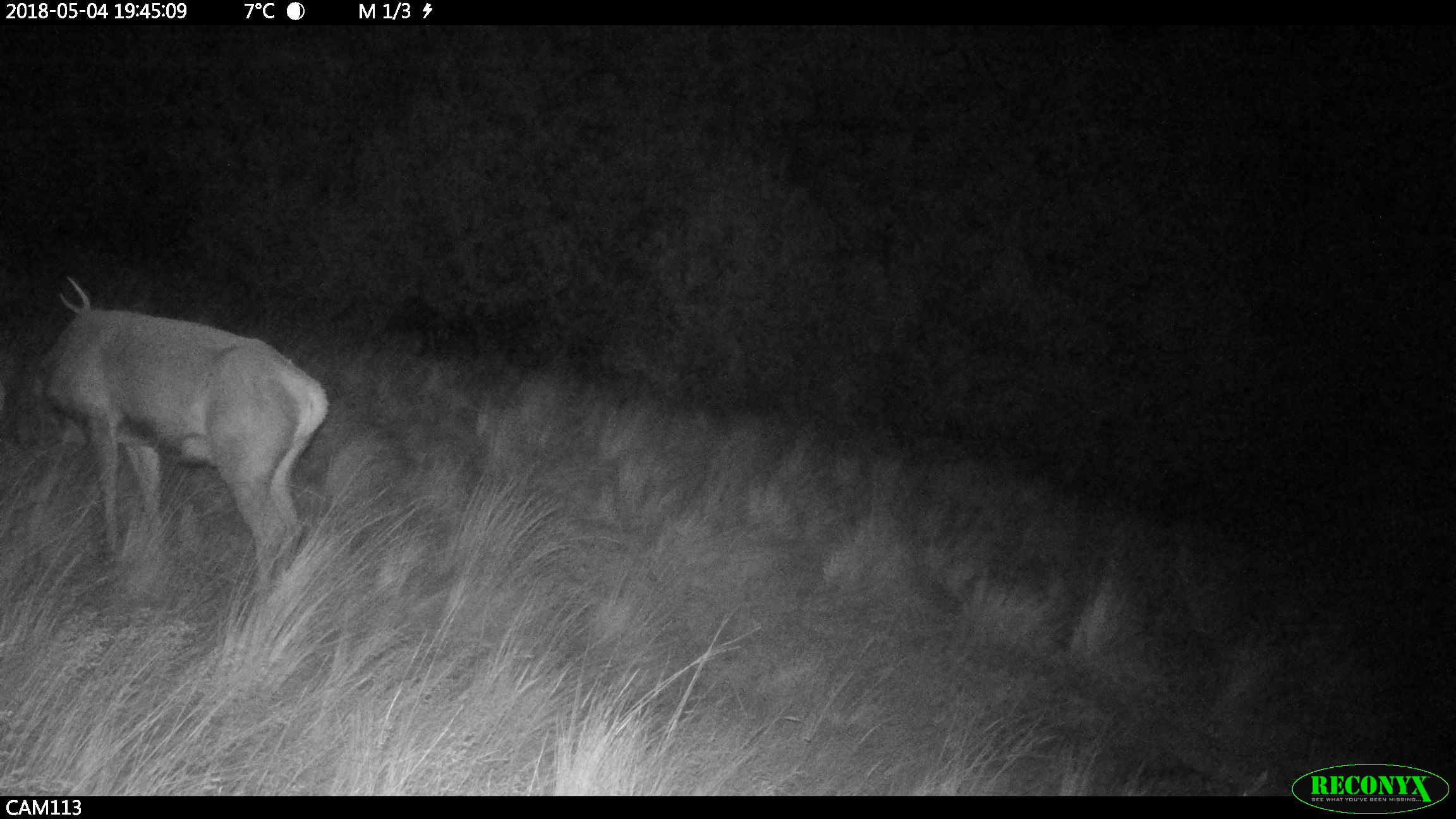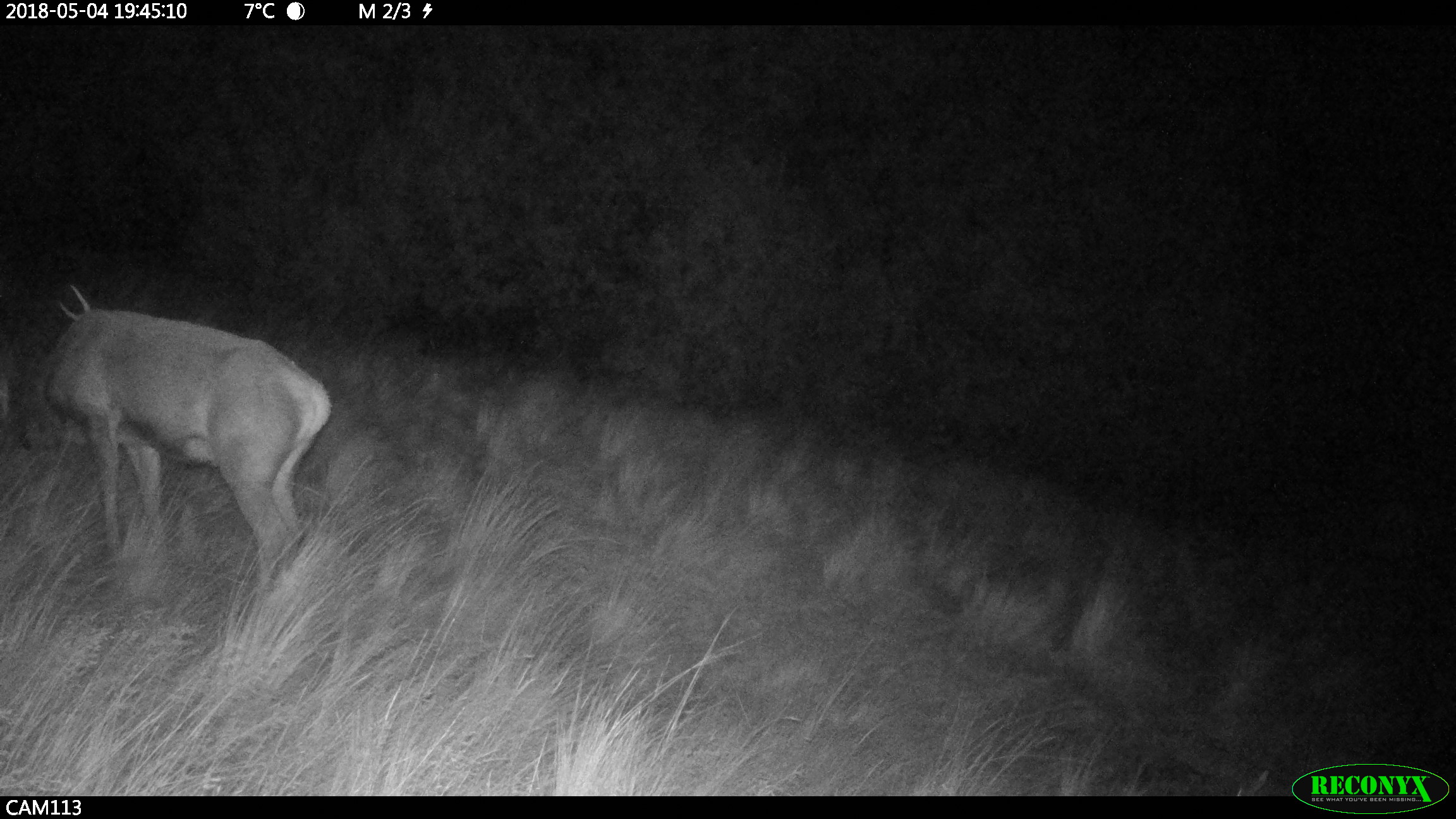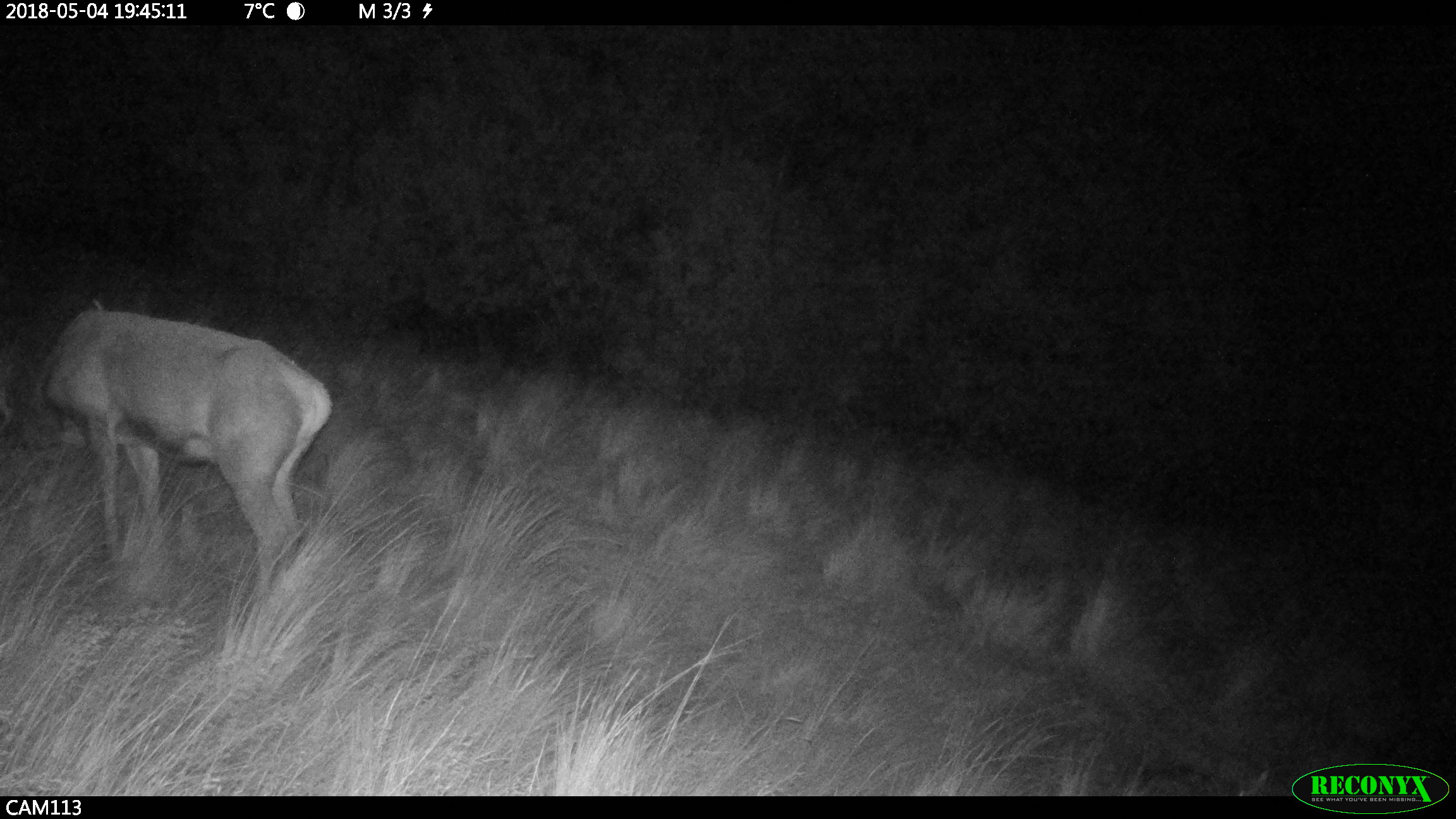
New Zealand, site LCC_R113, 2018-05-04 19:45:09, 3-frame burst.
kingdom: Animalia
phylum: Chordata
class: Mammalia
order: Artiodactyla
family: Cervidae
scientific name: Cervidae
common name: deer